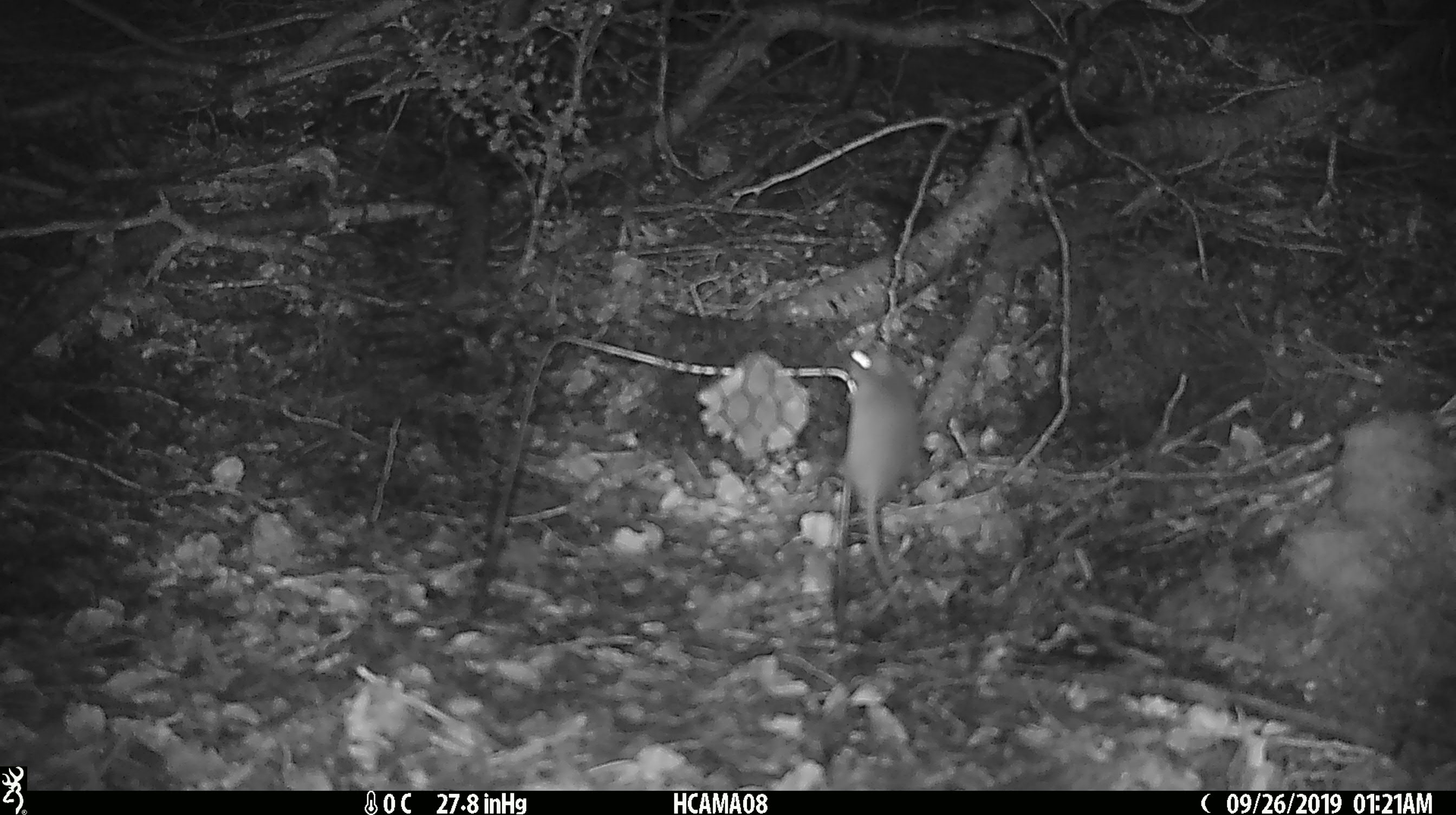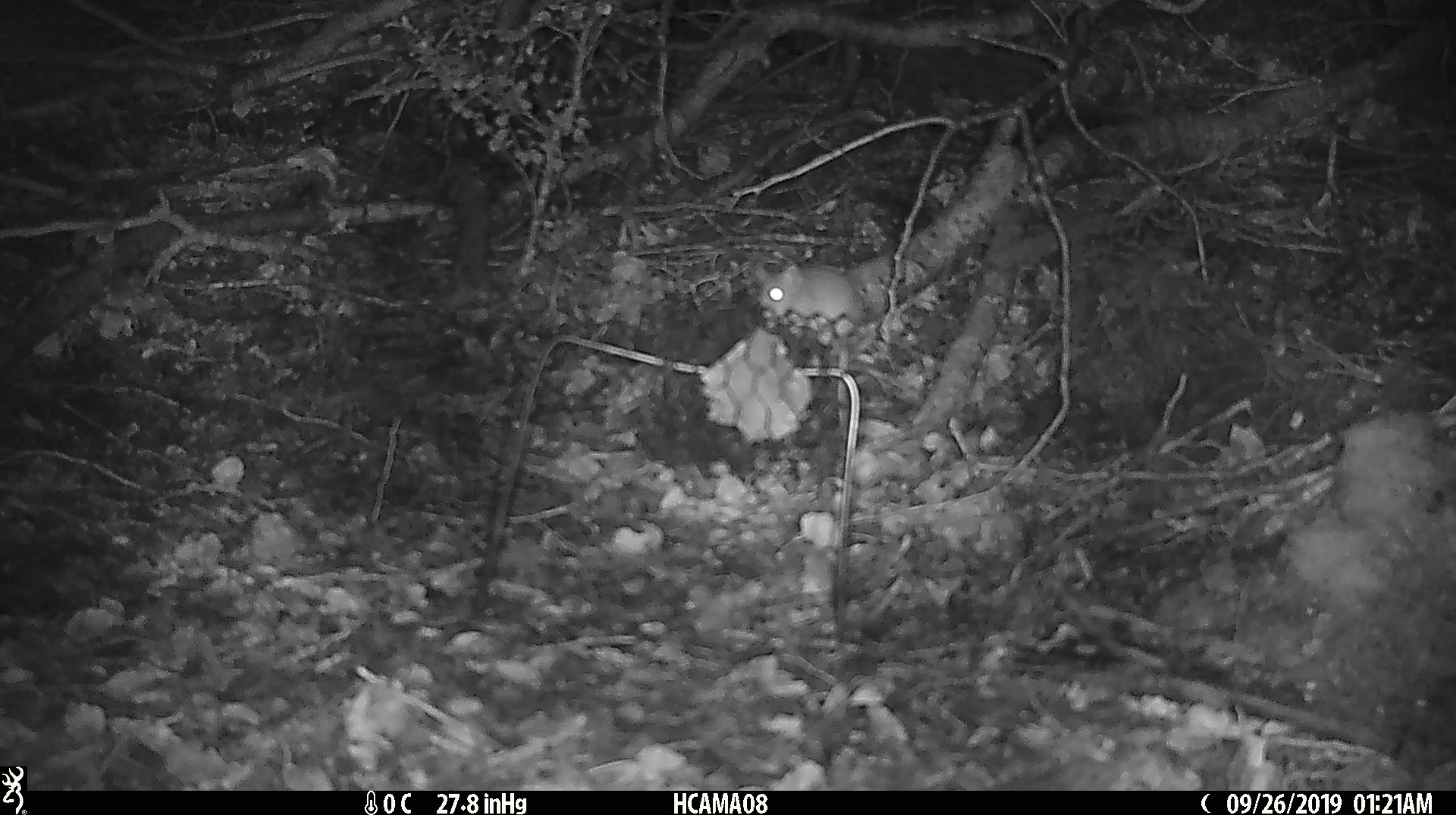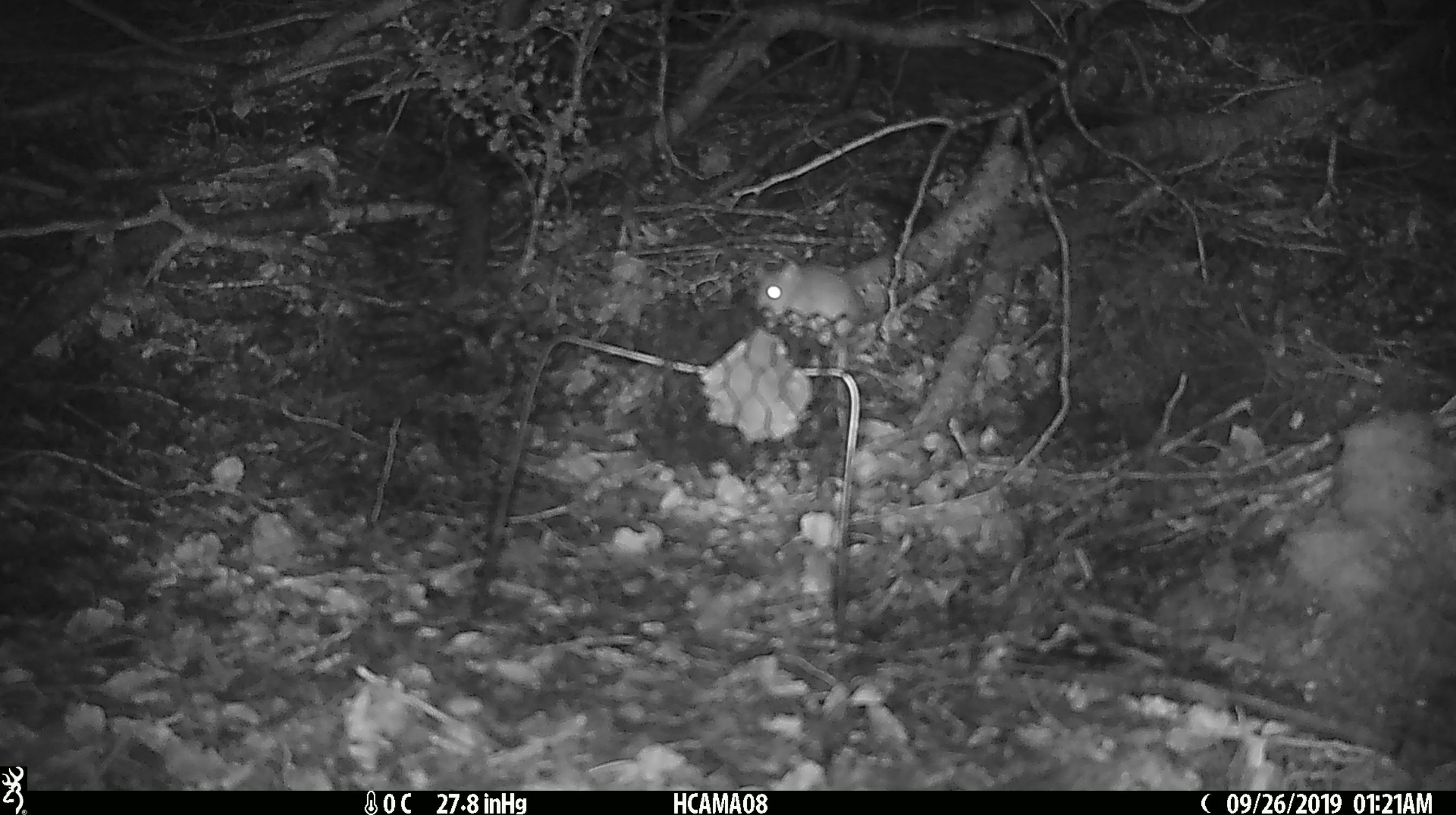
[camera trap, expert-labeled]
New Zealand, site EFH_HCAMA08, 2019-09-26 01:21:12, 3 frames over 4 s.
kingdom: Animalia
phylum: Chordata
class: Mammalia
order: Rodentia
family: Muridae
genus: Mus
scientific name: Mus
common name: mouse